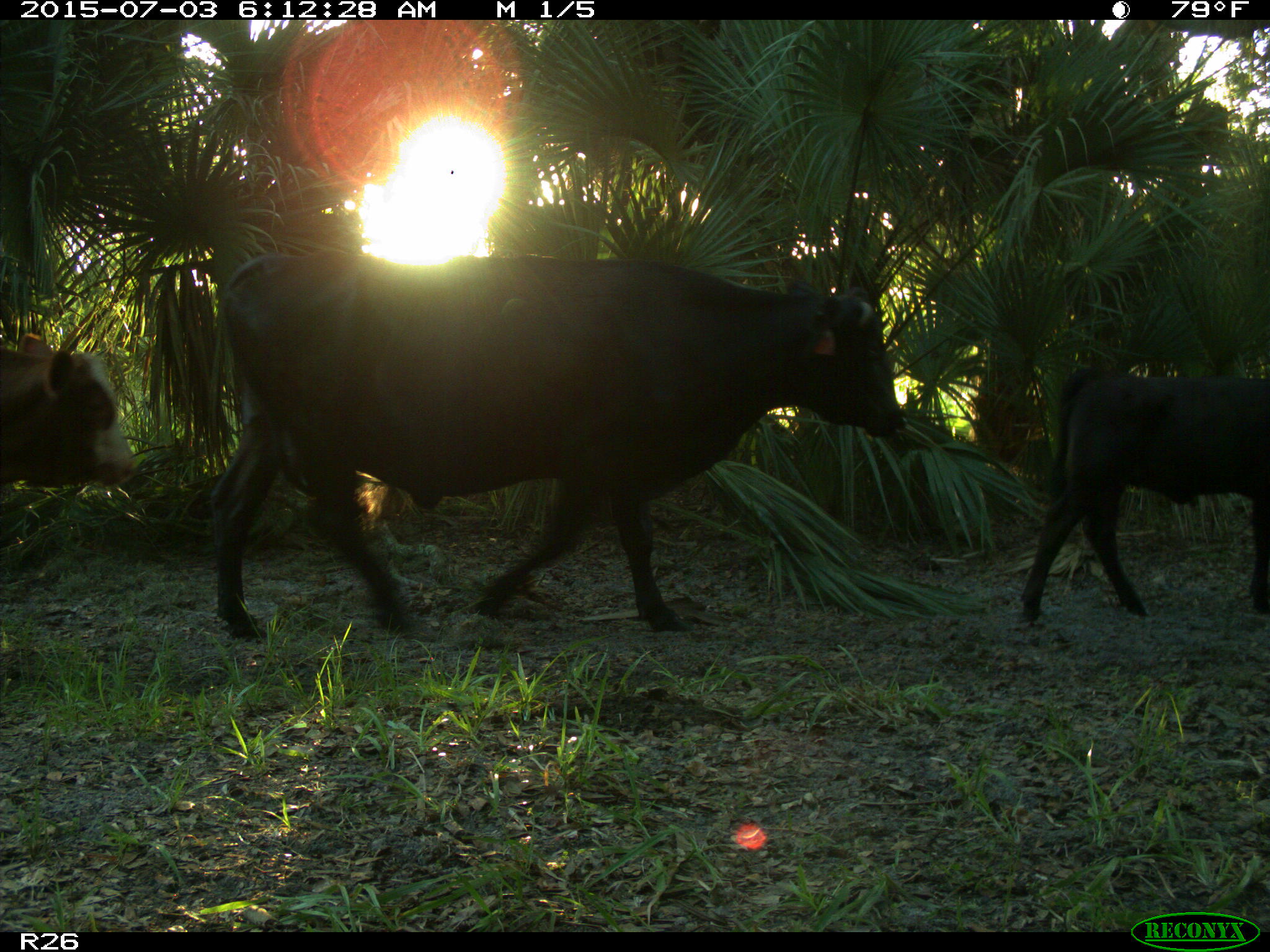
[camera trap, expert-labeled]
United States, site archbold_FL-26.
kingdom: Animalia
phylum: Chordata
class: Mammalia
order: Artiodactyla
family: Bovidae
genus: Bos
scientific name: Bos taurus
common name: domestic cow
Bos taurus (domestic cow).